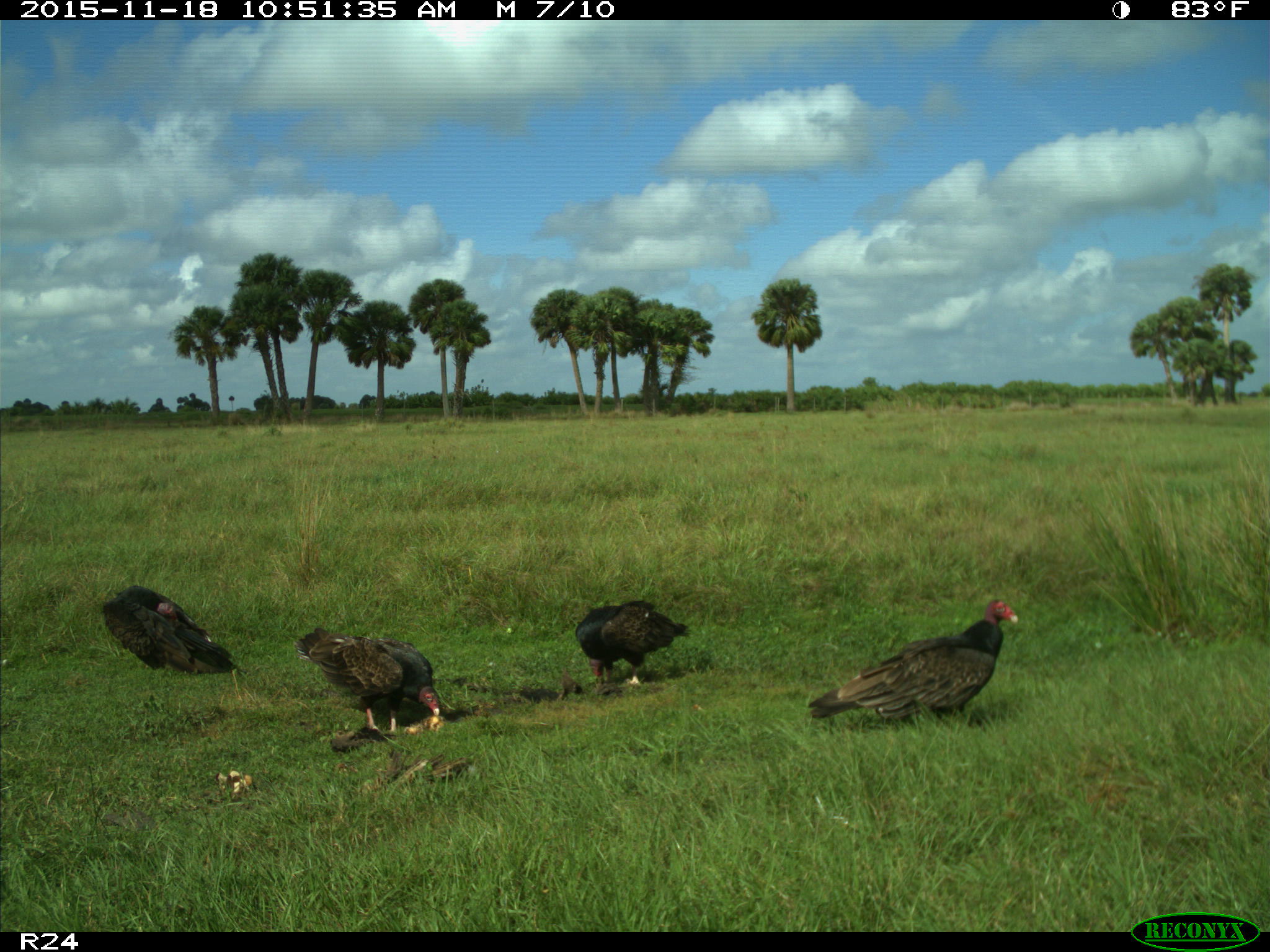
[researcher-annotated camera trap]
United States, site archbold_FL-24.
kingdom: Animalia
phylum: Chordata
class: Aves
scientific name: Aves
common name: birds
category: unidentified bird